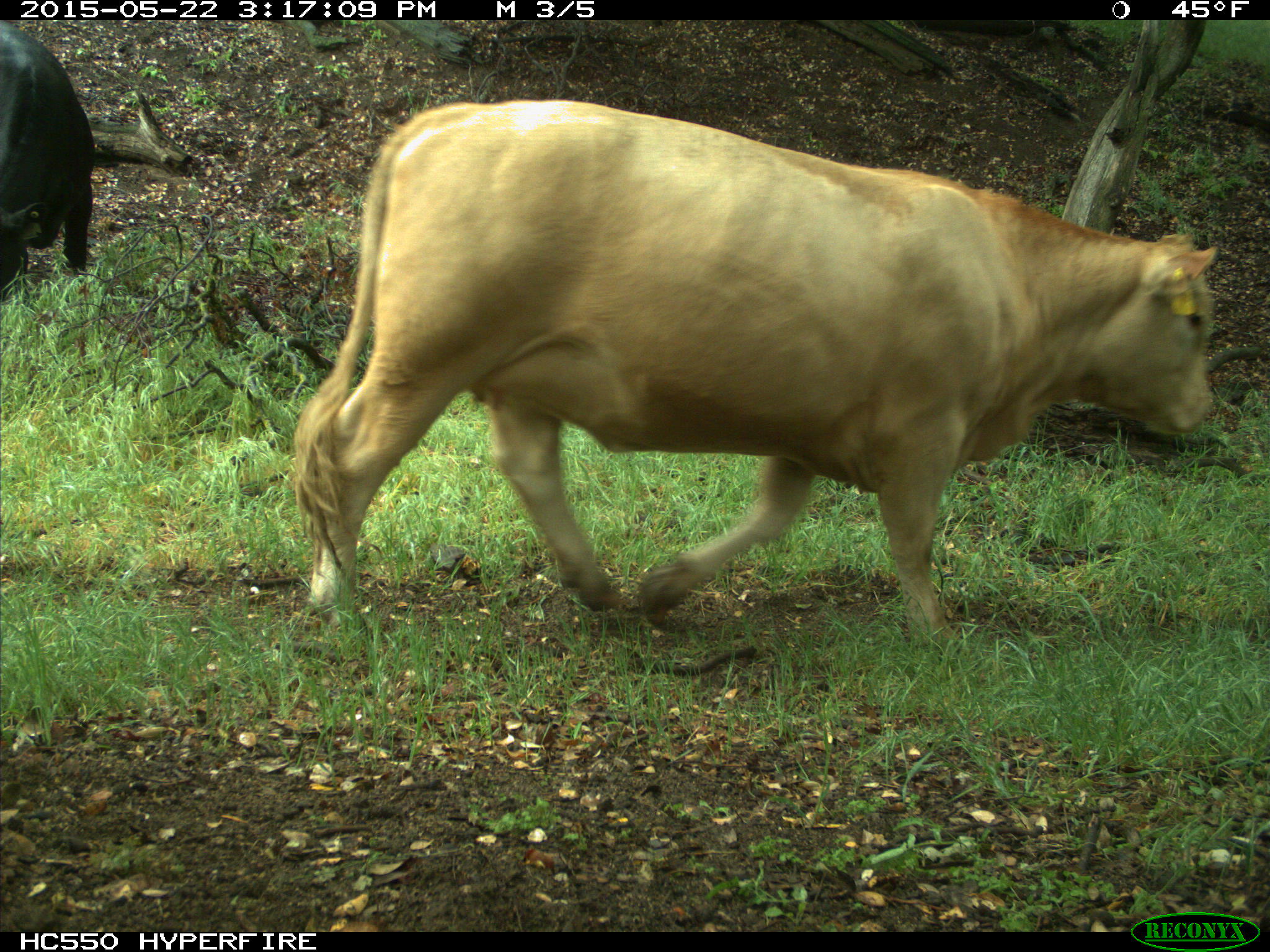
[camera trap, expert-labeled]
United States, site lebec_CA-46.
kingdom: Animalia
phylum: Chordata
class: Mammalia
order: Artiodactyla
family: Bovidae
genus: Bos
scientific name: Bos taurus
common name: domestic cow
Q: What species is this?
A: Bos taurus (domestic cow).